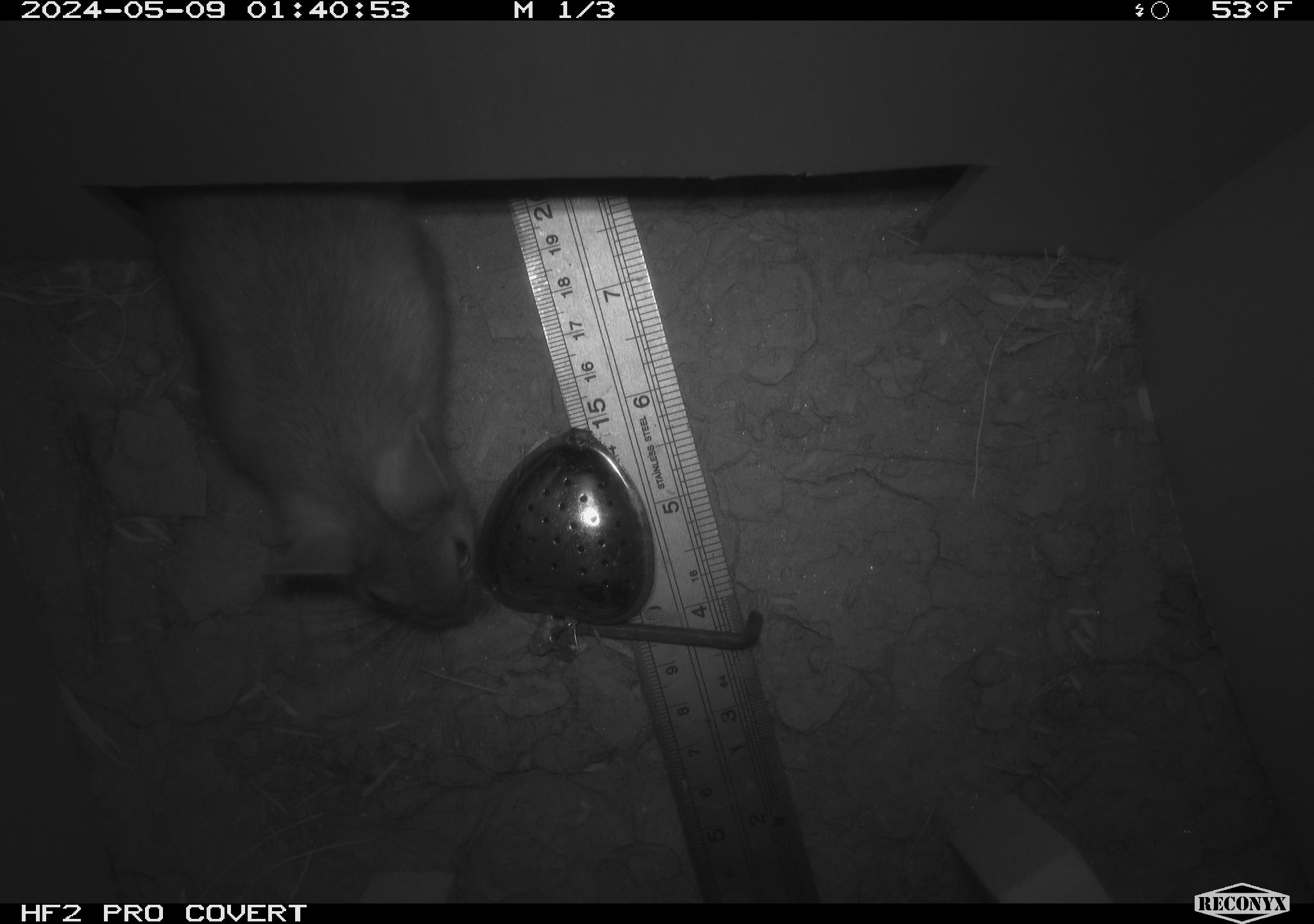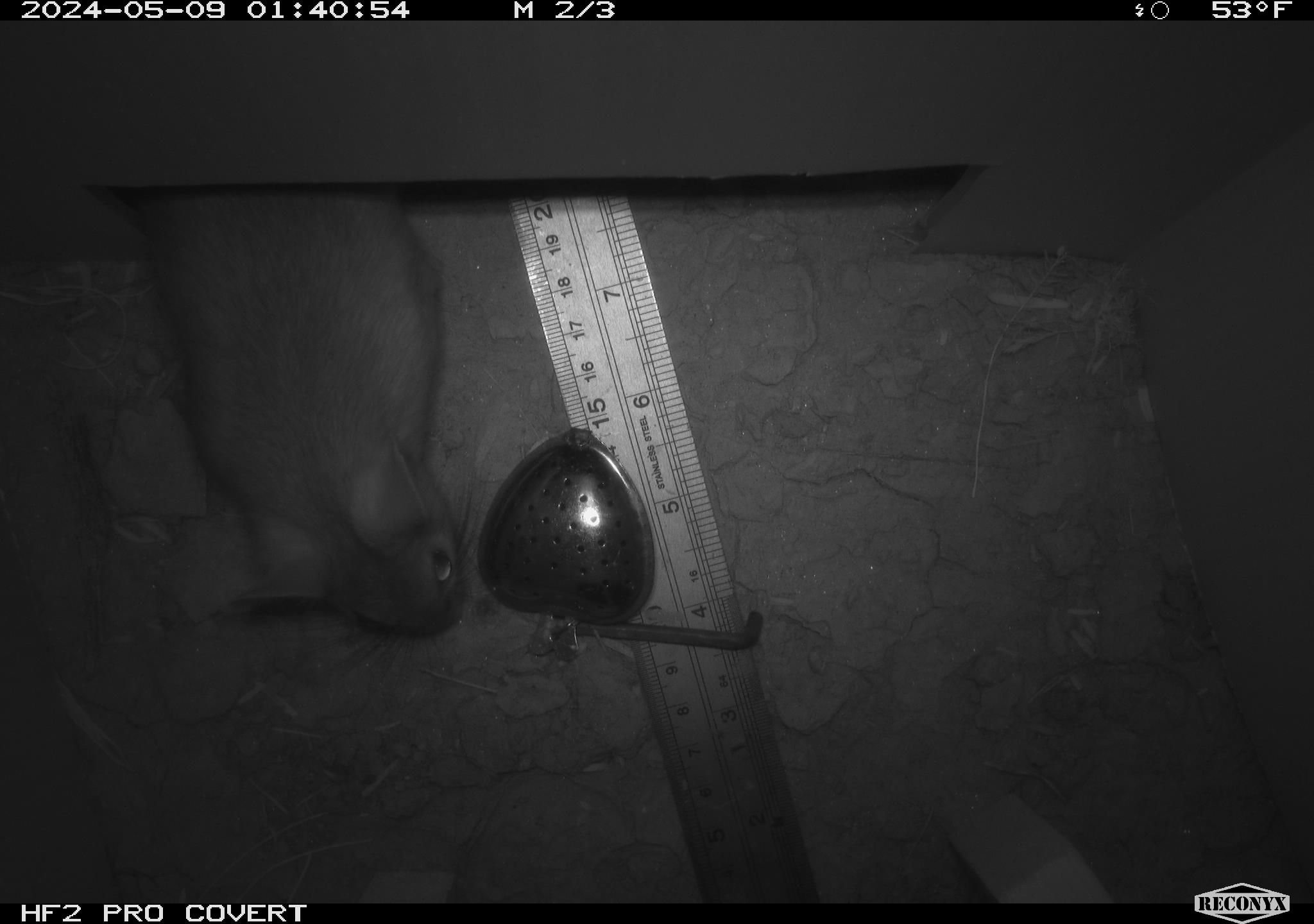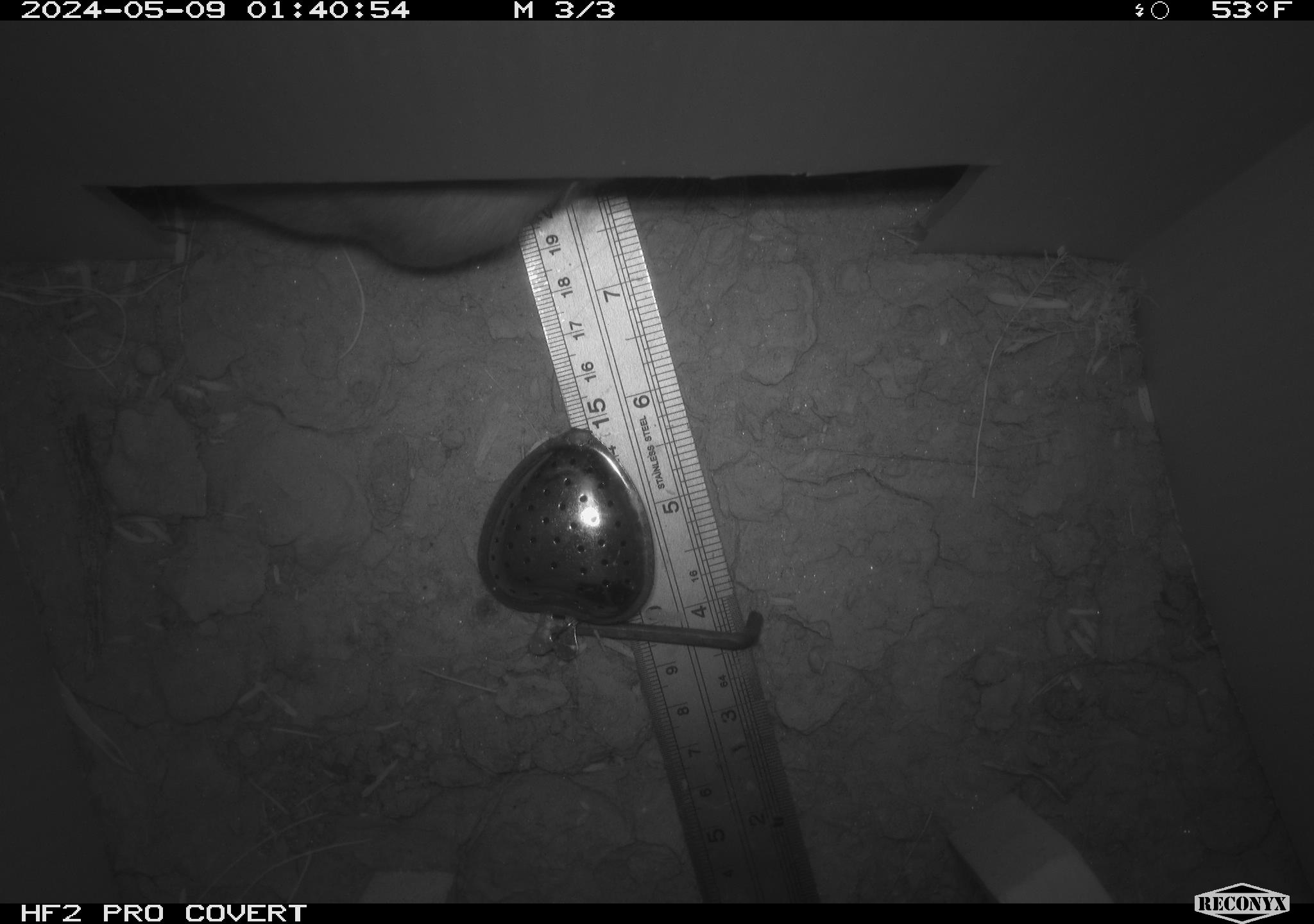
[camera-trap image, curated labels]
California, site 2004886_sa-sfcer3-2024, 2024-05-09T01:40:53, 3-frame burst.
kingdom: Animalia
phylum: Chordata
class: Mammalia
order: Rodentia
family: Cricetidae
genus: Neotoma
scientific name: Neotoma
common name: pack rat or woodrat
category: neotoma species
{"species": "neotoma species (pack rat or woodrat) (Neotoma)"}